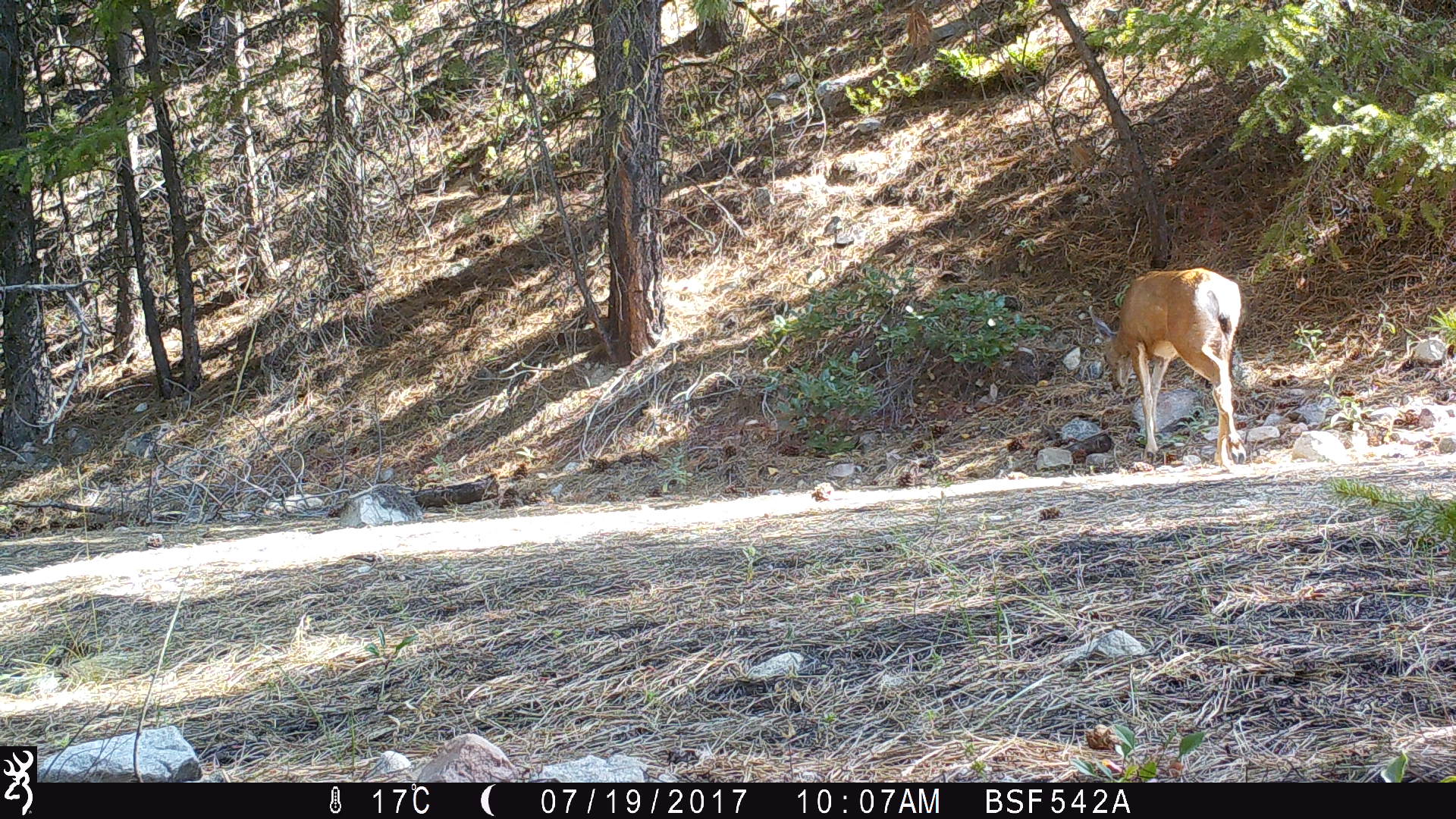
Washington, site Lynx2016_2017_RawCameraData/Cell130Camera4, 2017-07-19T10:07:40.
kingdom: Animalia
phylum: Chordata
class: Mammalia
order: Artiodactyla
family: Cervidae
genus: Odocoileus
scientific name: Odocoileus hemionus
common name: mule deer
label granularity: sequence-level